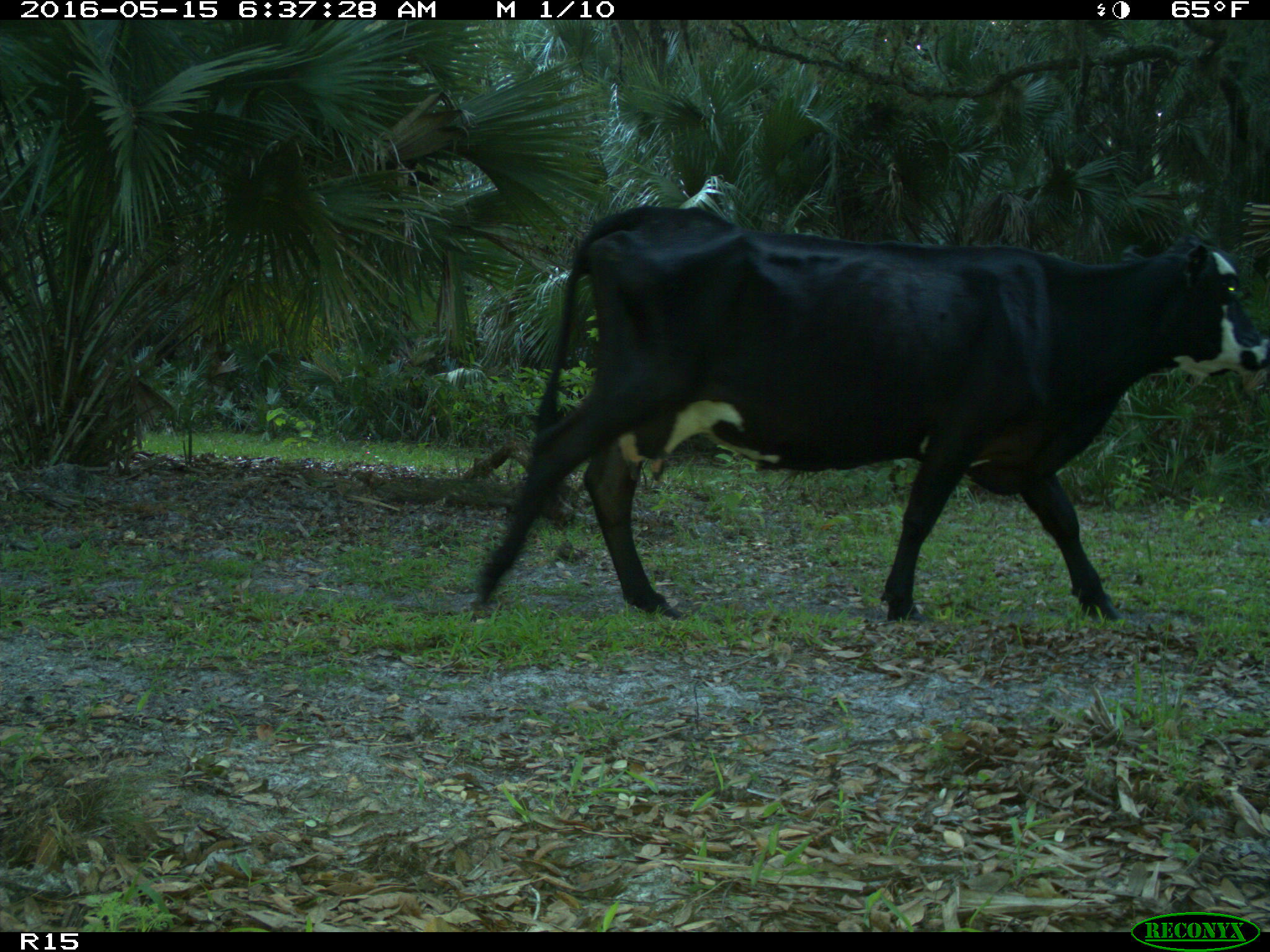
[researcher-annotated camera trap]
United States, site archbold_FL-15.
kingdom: Animalia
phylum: Chordata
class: Mammalia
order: Artiodactyla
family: Bovidae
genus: Bos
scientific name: Bos taurus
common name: domestic cow